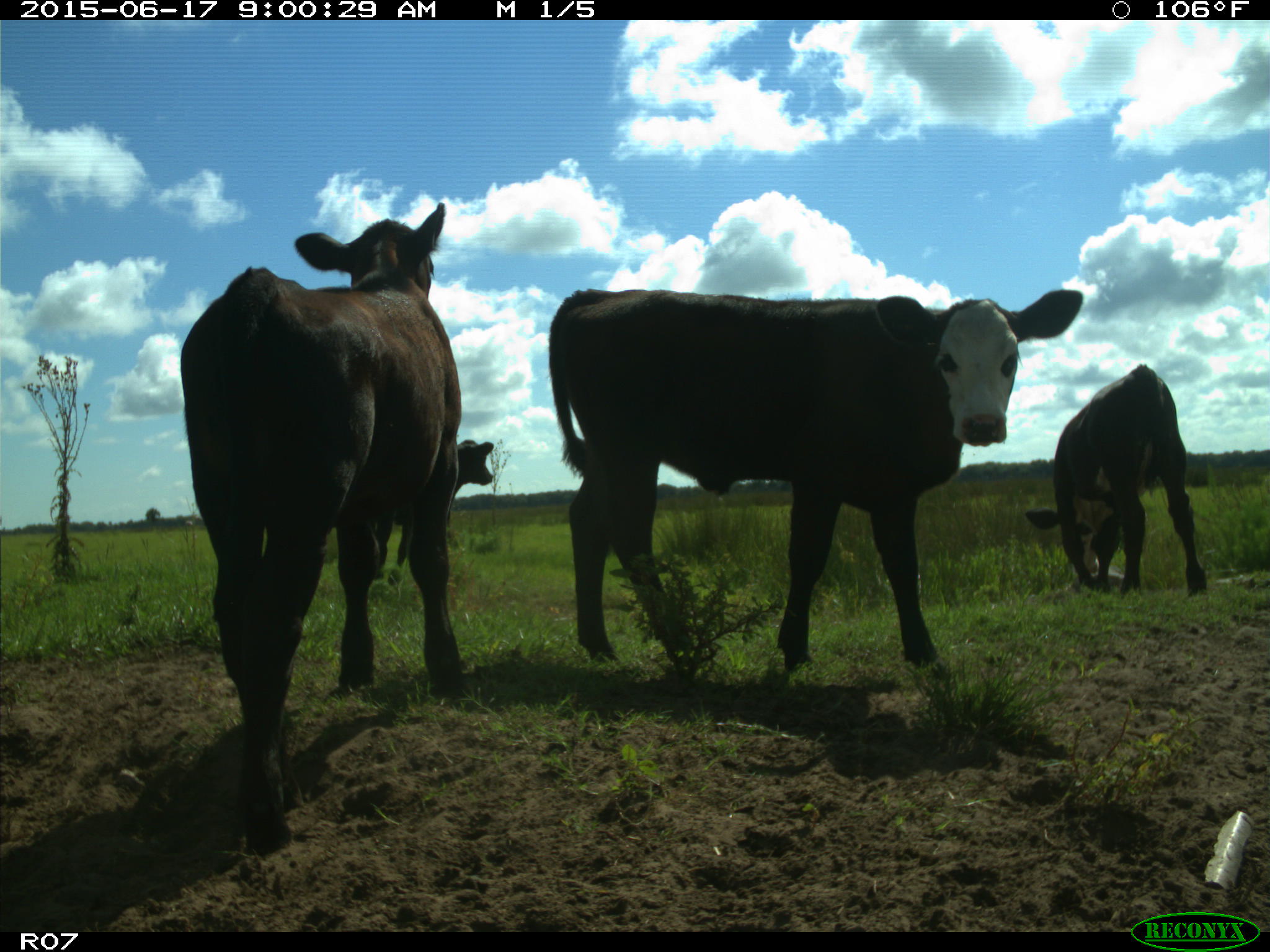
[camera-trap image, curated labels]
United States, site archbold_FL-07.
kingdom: Animalia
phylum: Chordata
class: Mammalia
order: Artiodactyla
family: Bovidae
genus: Bos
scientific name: Bos taurus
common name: domestic cow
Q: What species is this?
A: Bos taurus (domestic cow).